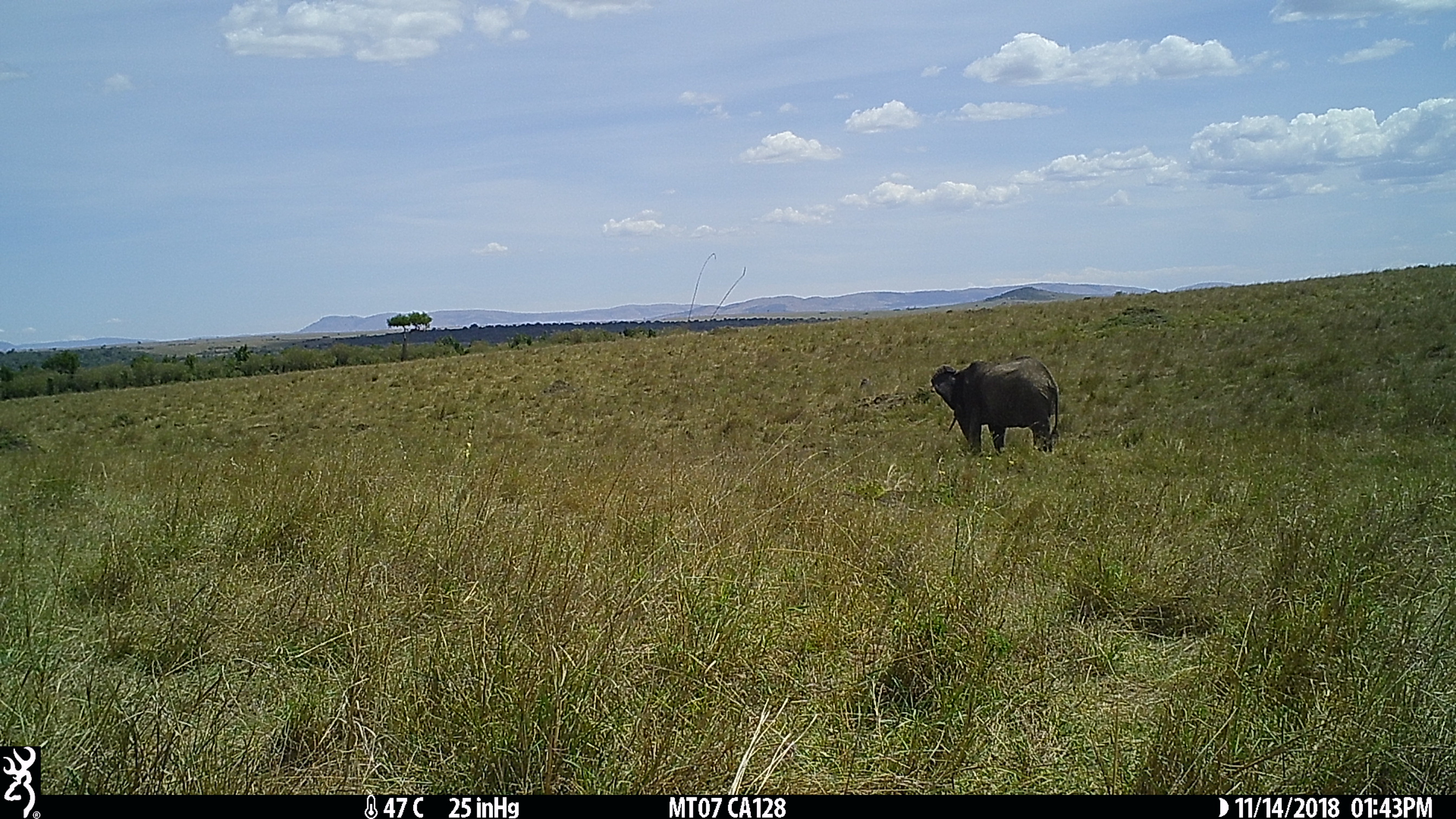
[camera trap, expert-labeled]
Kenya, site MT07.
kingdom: Animalia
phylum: Chordata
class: Mammalia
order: Artiodactyla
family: Bovidae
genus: Syncerus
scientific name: Syncerus caffer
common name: buffalo